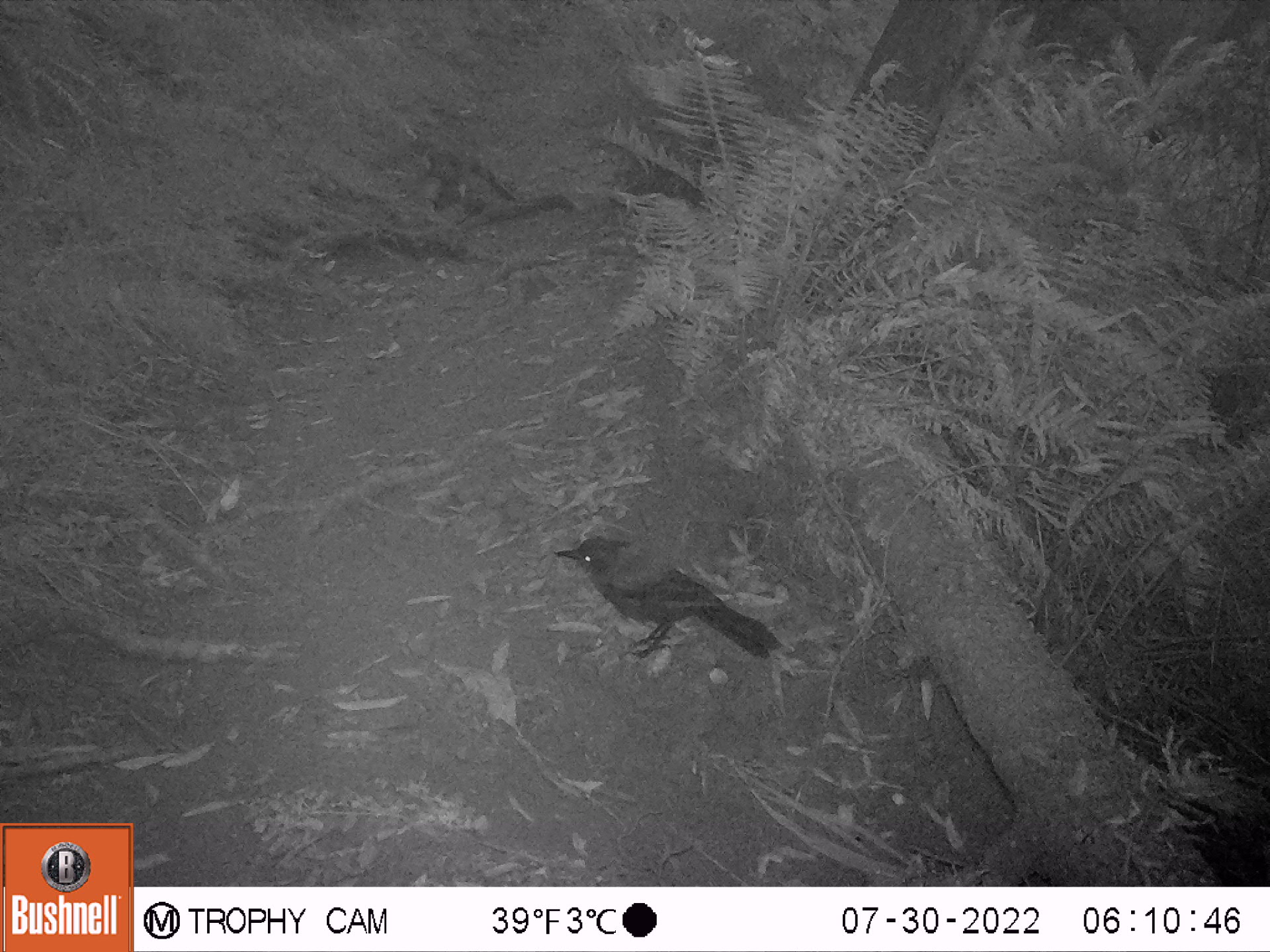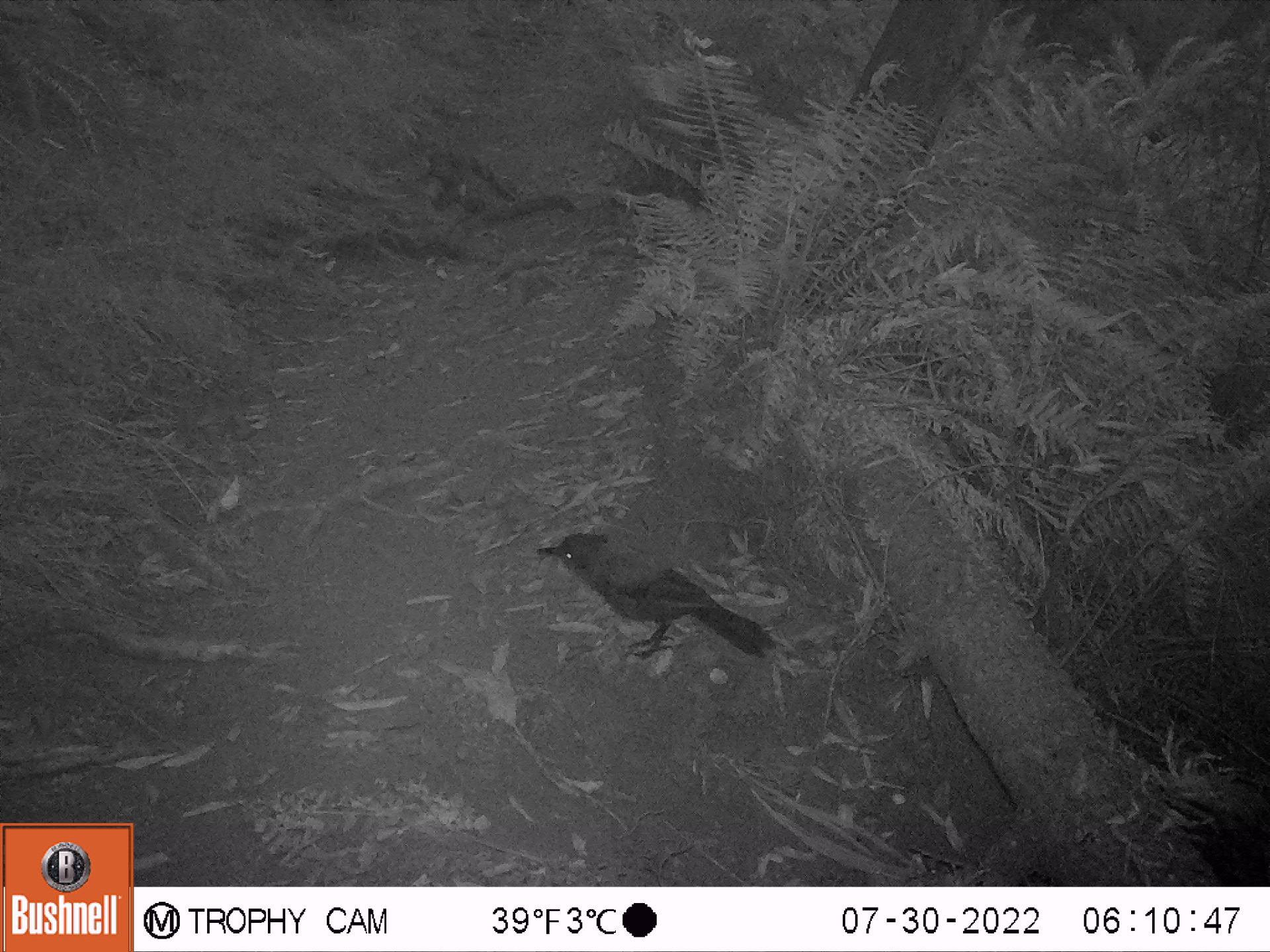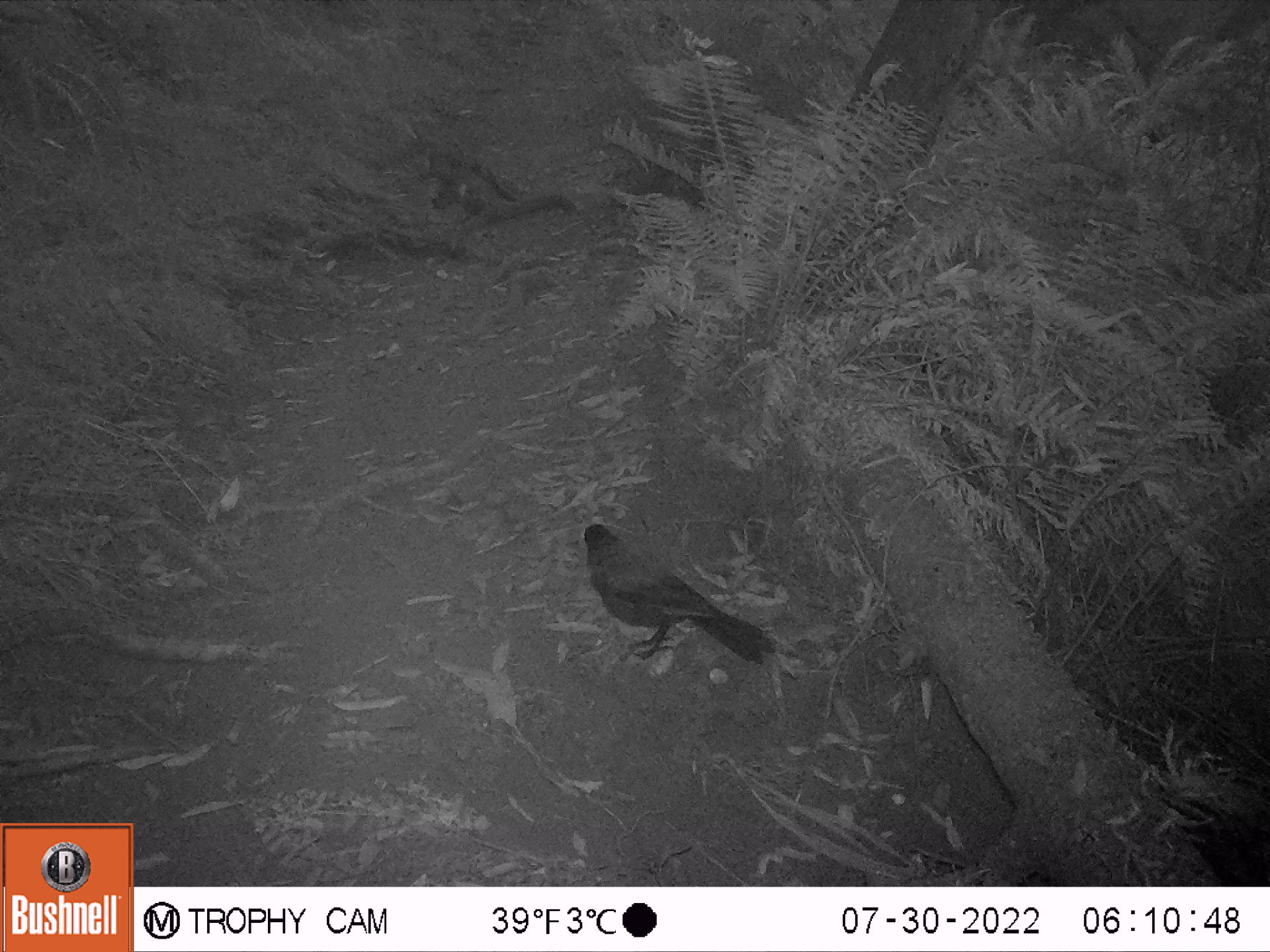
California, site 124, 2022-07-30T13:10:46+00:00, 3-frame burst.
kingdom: Animalia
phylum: Chordata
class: Aves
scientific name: Aves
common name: bird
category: unknown bird